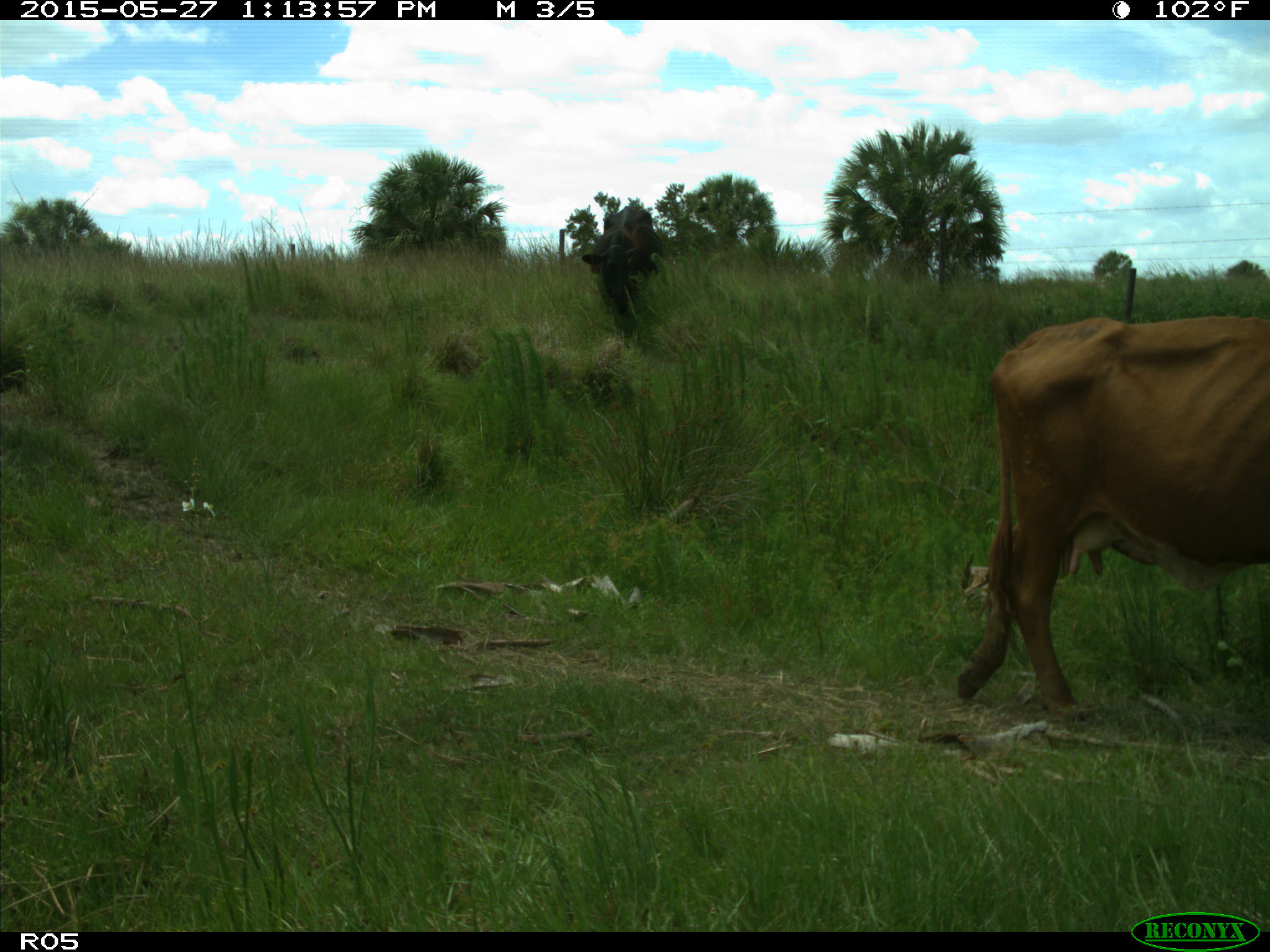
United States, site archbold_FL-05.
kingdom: Animalia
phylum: Chordata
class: Mammalia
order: Artiodactyla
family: Bovidae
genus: Bos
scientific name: Bos taurus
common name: domestic cow